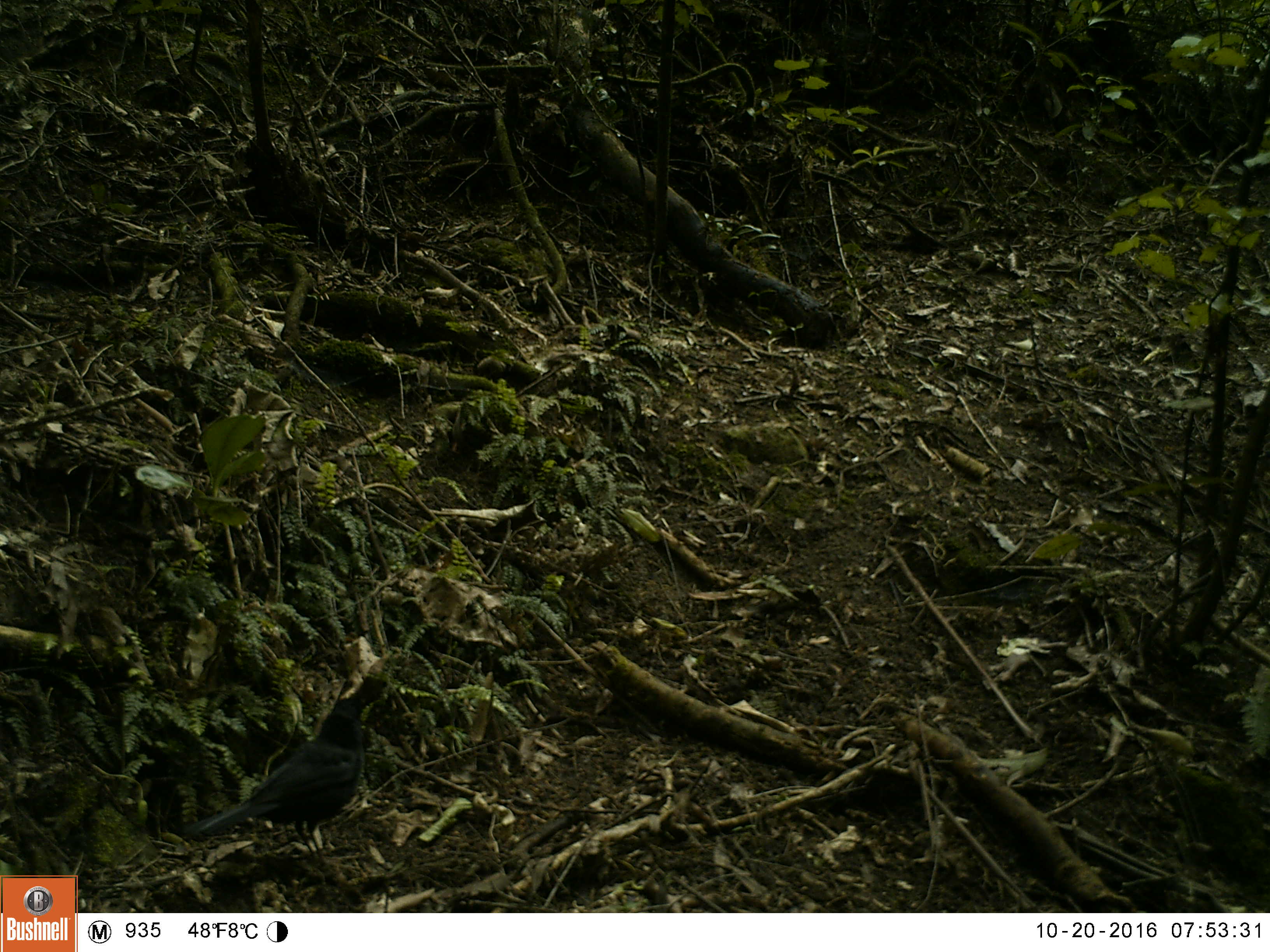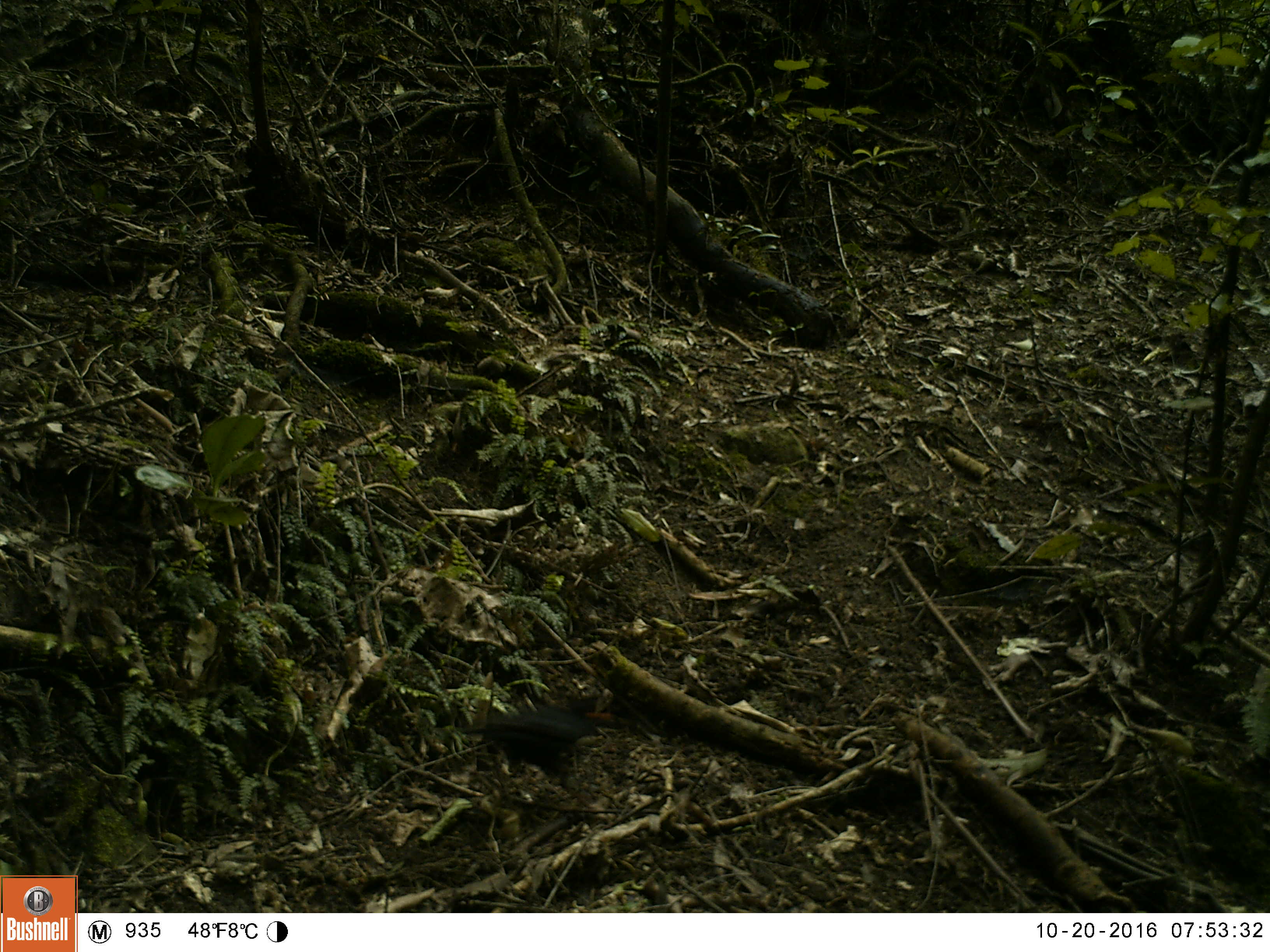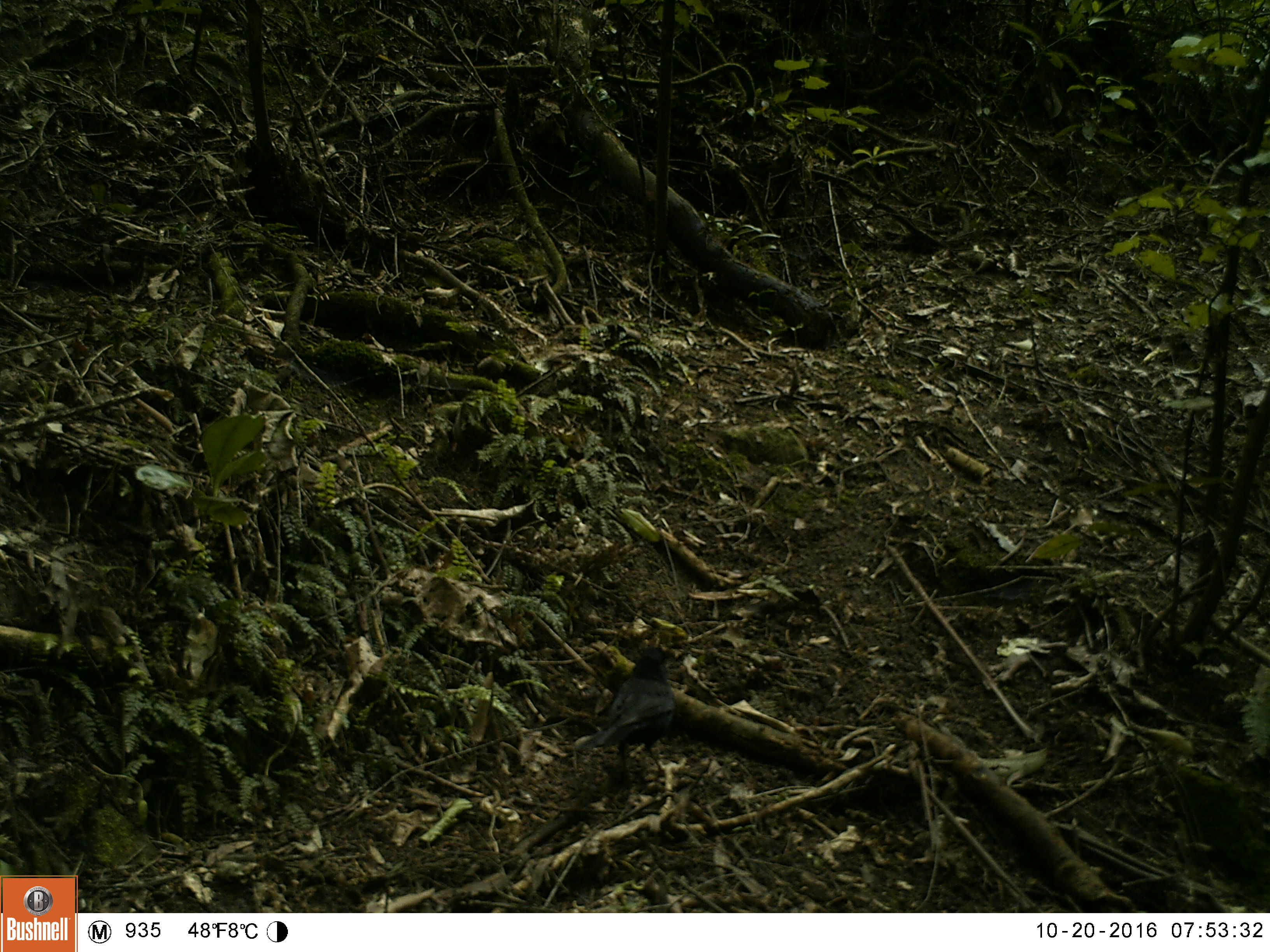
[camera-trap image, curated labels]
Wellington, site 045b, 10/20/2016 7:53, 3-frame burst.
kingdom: Animalia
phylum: Chordata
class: Aves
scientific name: Aves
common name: bird